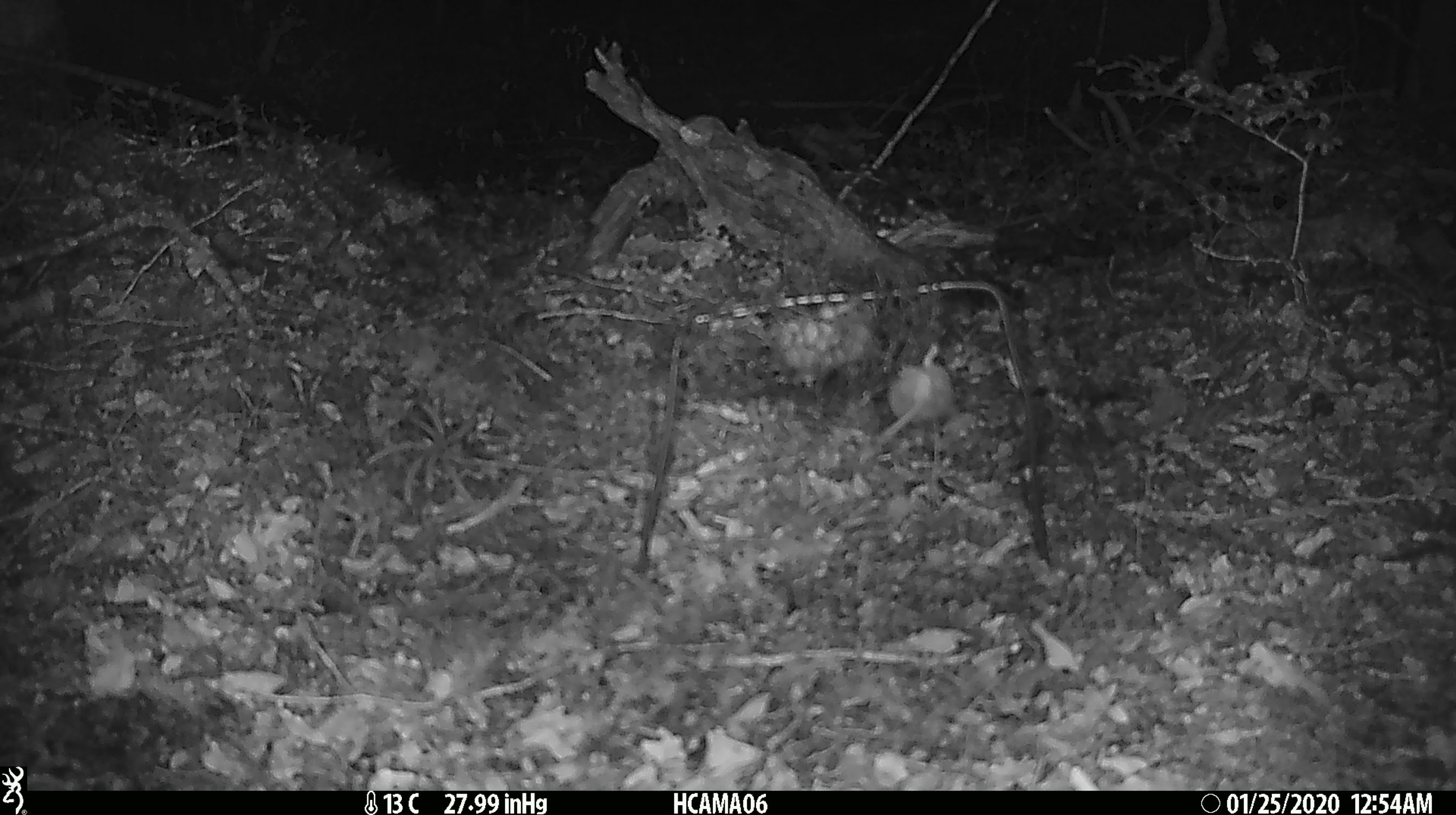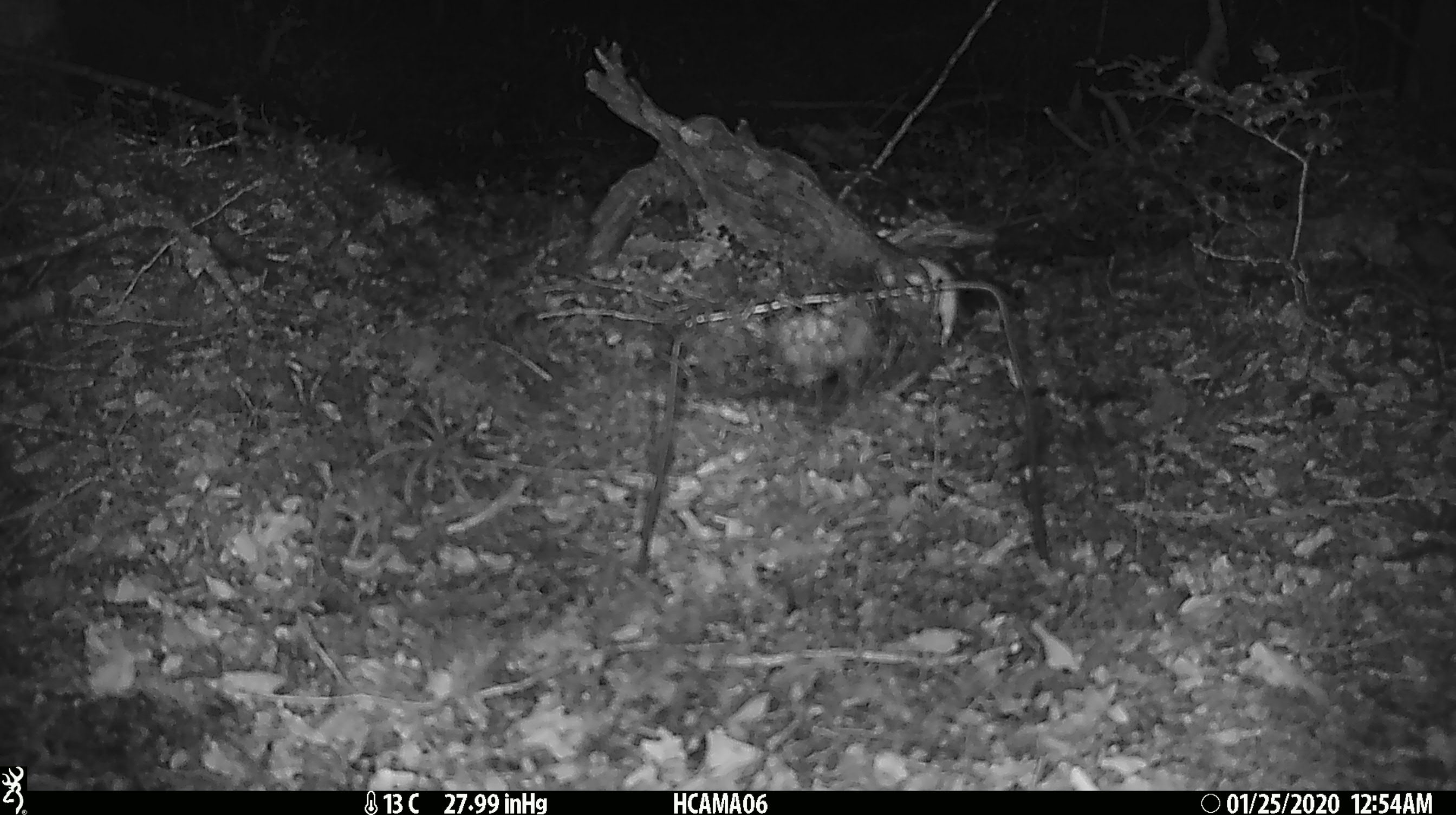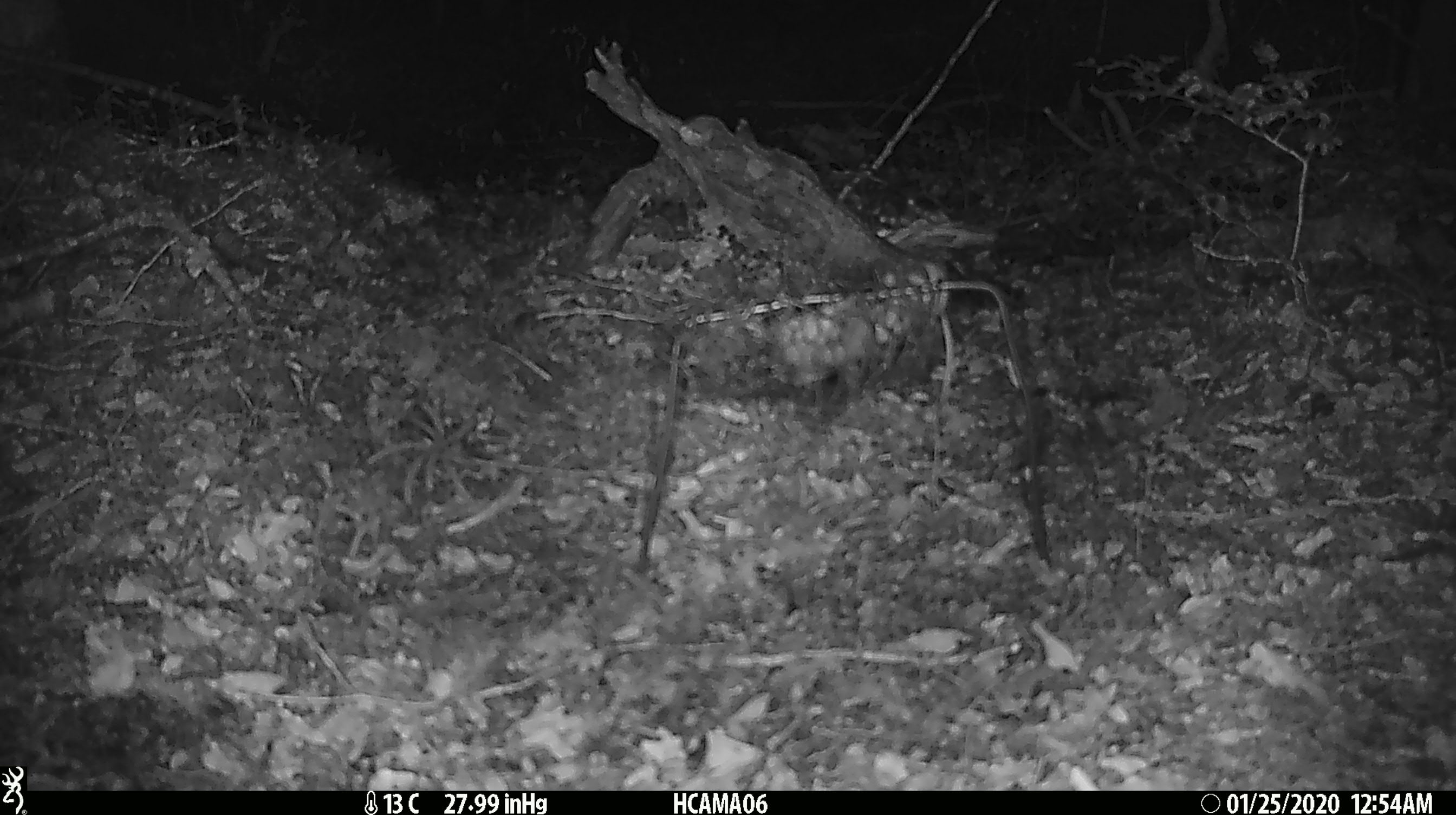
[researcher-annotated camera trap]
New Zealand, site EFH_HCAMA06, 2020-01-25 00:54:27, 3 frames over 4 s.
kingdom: Animalia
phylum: Chordata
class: Mammalia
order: Rodentia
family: Muridae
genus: Mus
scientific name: Mus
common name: mouse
Mouse (Mus).